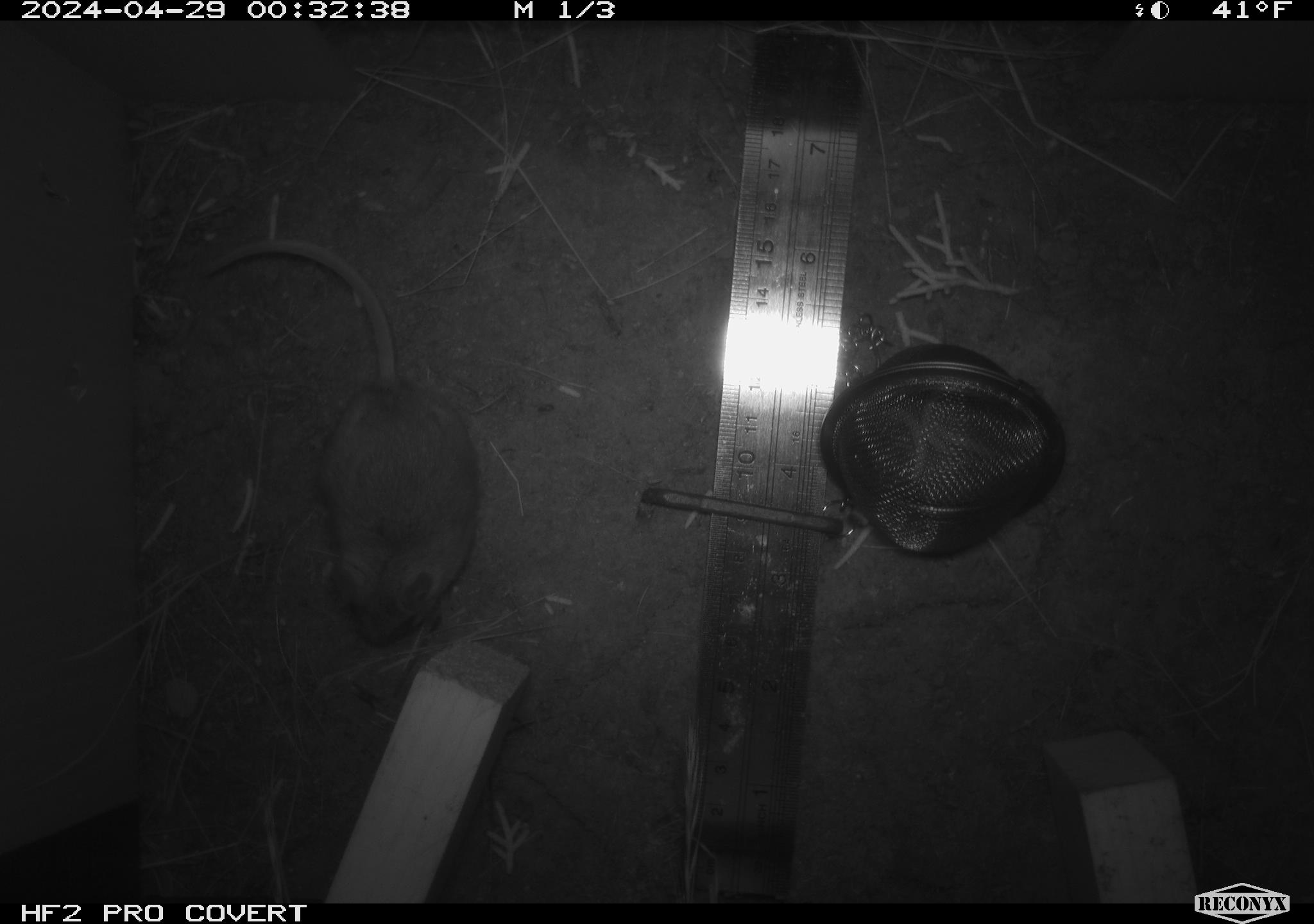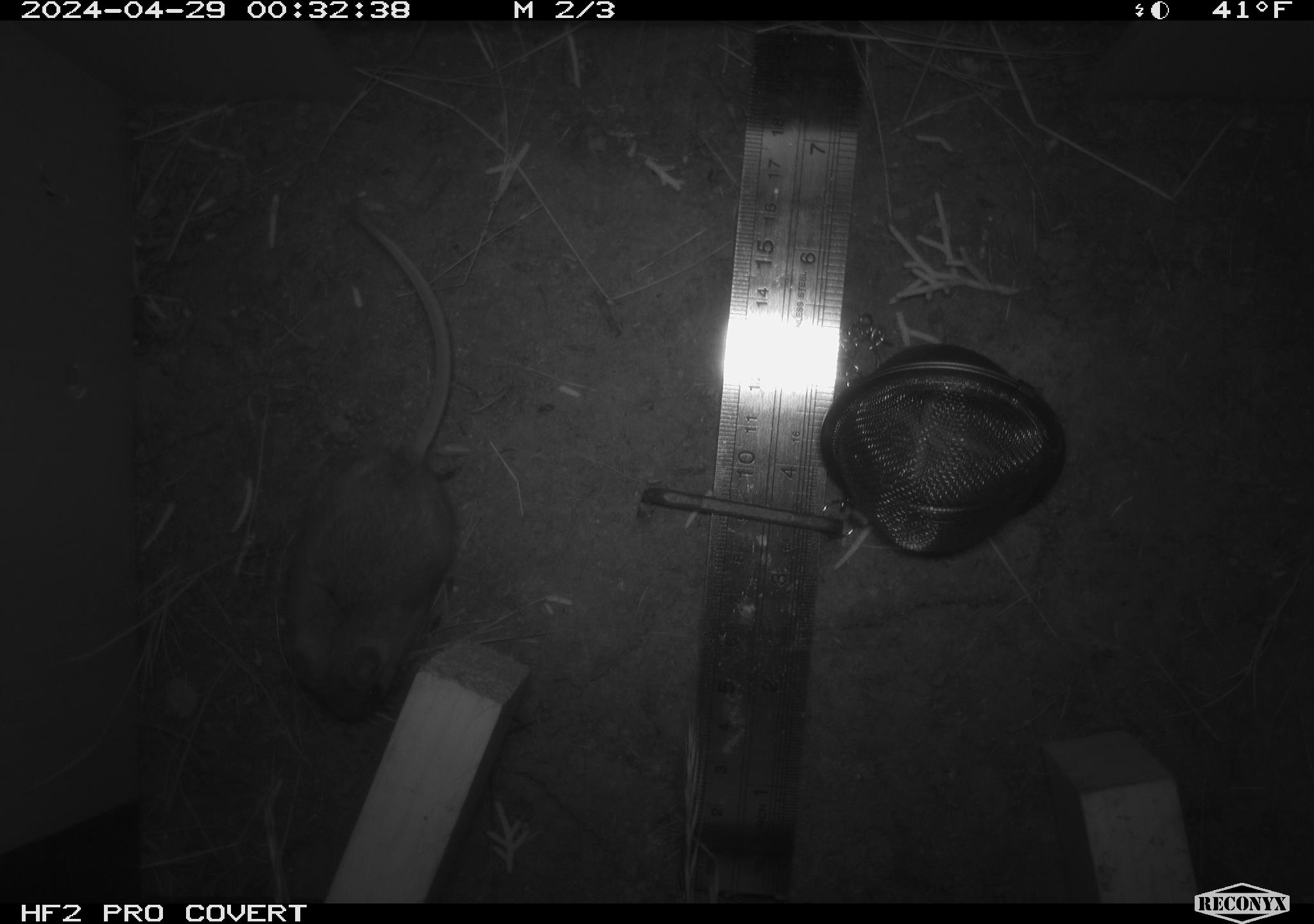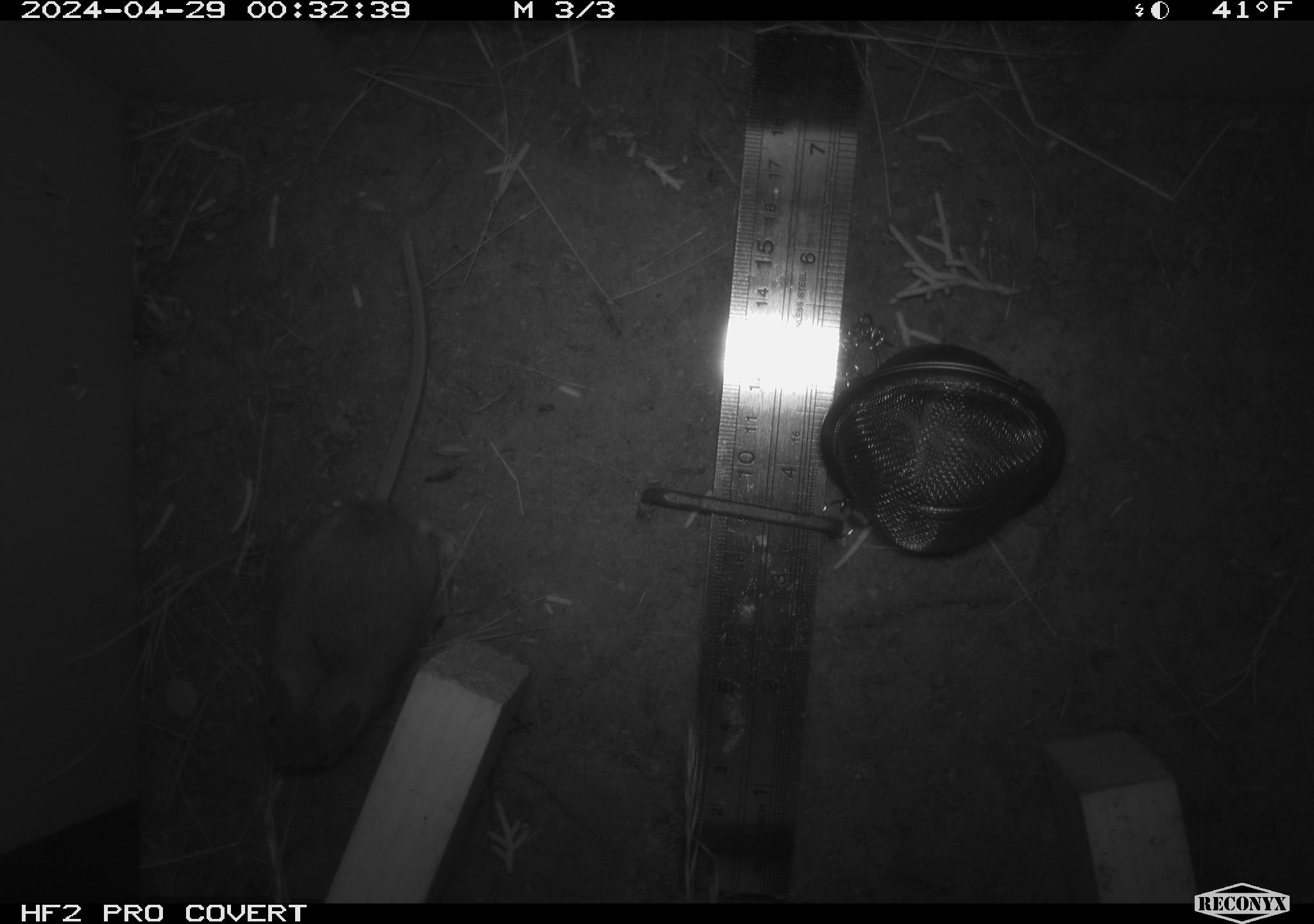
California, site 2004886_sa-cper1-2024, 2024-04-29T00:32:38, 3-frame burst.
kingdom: Animalia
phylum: Chordata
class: Mammalia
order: Rodentia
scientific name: Rodentia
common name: rodent